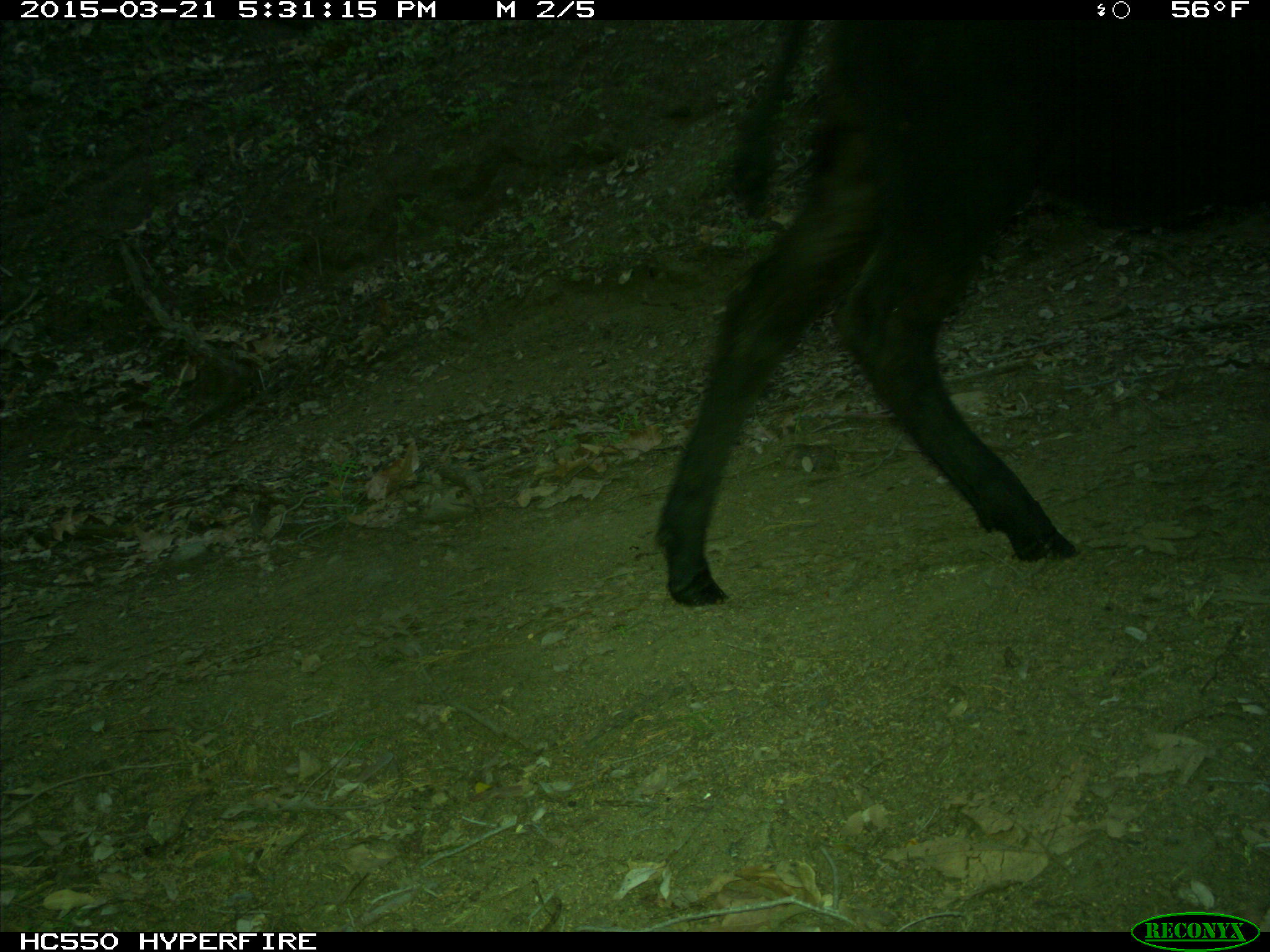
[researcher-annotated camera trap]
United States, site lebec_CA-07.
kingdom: Animalia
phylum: Chordata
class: Mammalia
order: Artiodactyla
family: Bovidae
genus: Bos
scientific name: Bos taurus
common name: domestic cow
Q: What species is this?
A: Bos taurus (domestic cow).